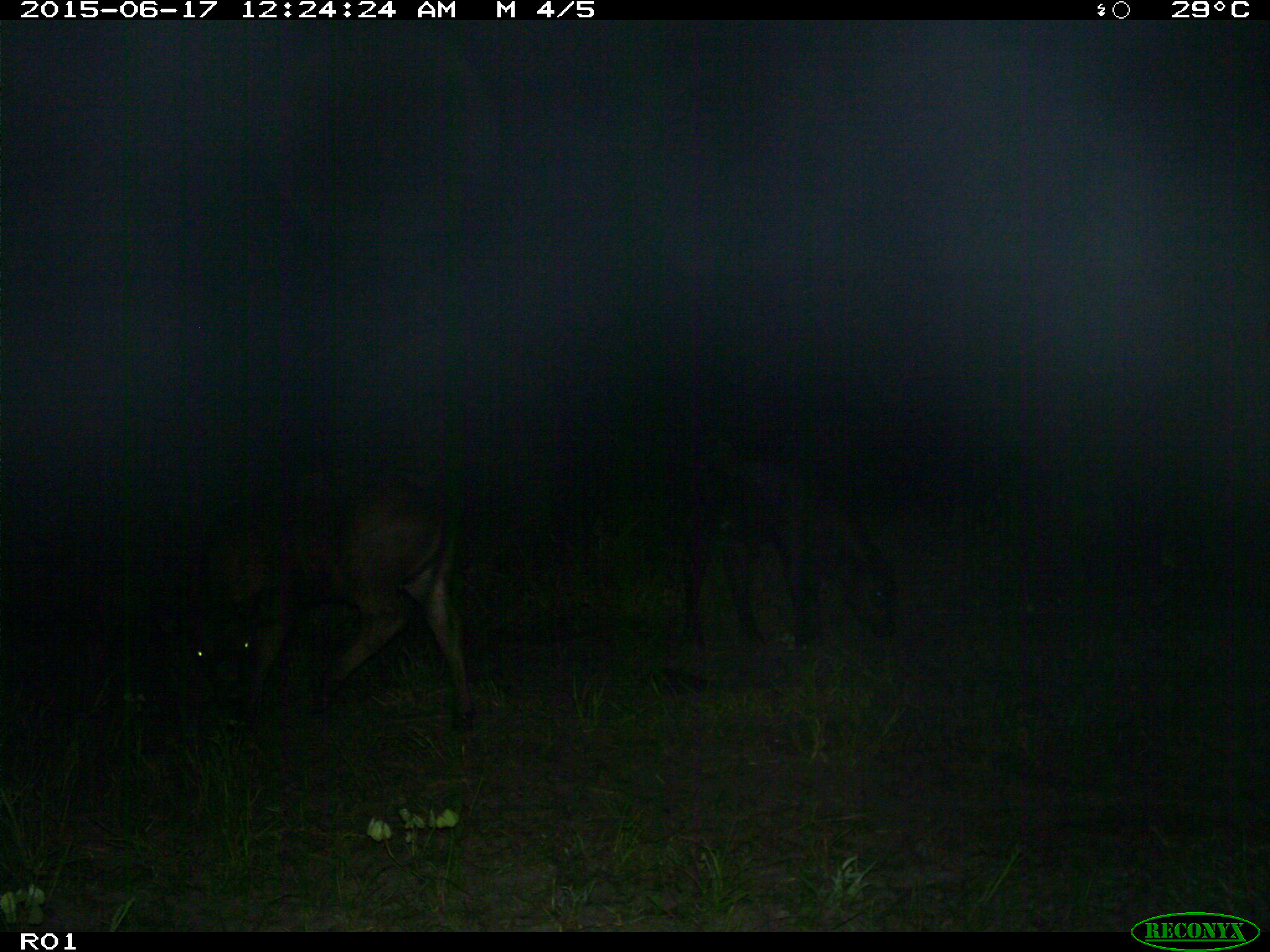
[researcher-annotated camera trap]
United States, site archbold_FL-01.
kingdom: Animalia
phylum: Chordata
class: Mammalia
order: Artiodactyla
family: Bovidae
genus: Bos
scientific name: Bos taurus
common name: domestic cow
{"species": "Bos taurus (domestic cow)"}